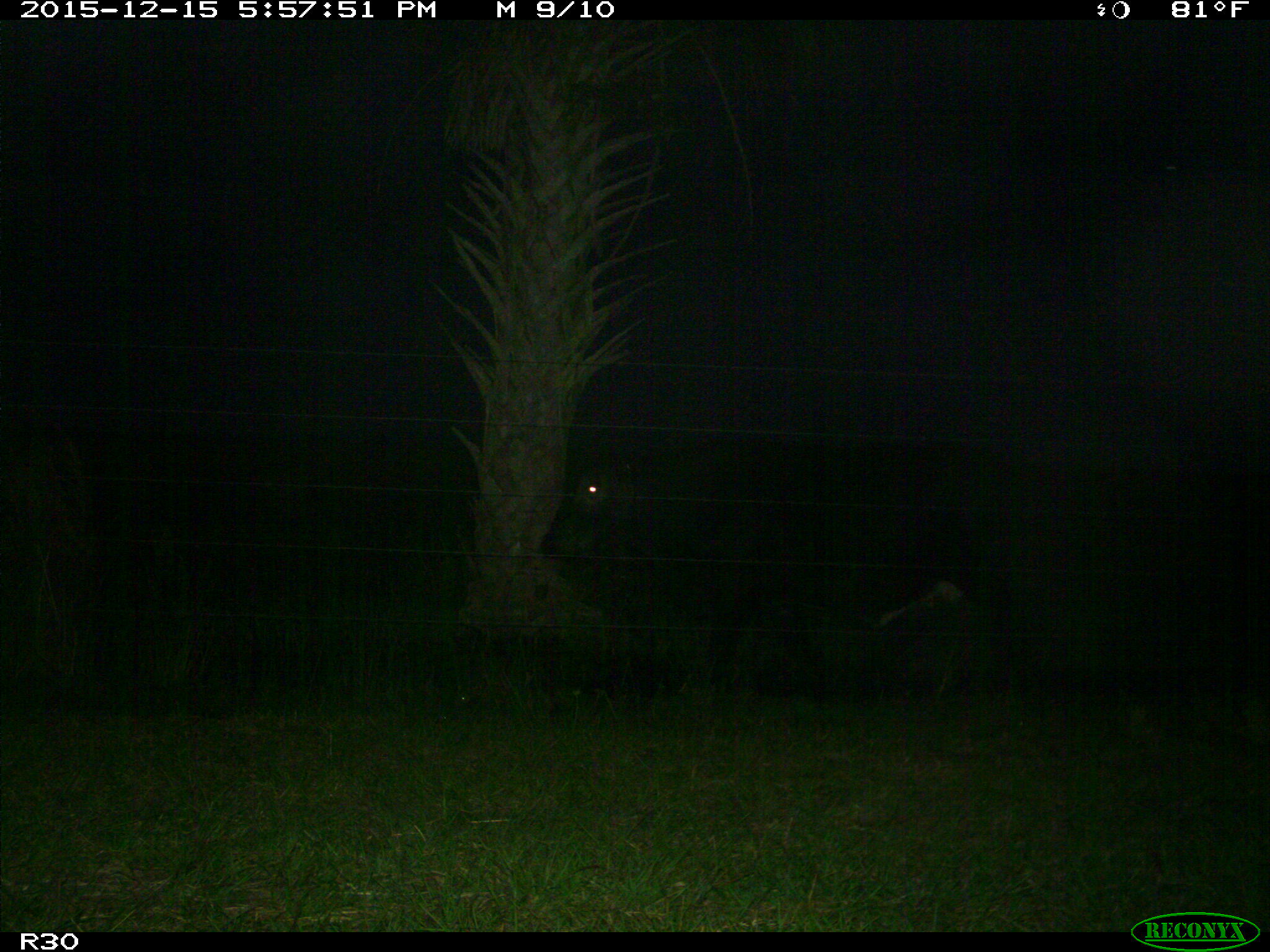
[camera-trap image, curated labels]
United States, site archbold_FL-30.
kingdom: Animalia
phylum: Chordata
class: Mammalia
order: Artiodactyla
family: Bovidae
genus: Bos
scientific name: Bos taurus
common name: domestic cow